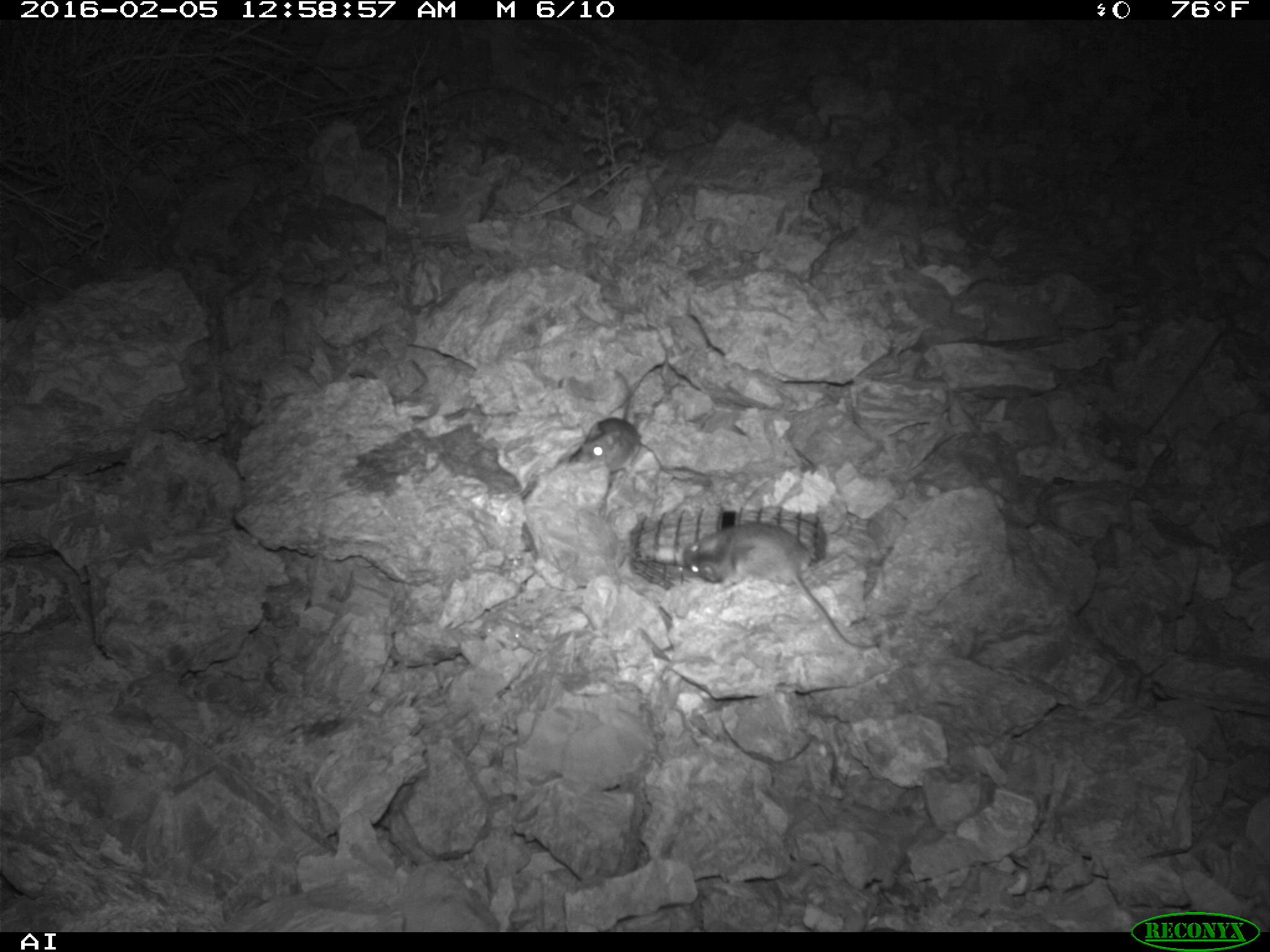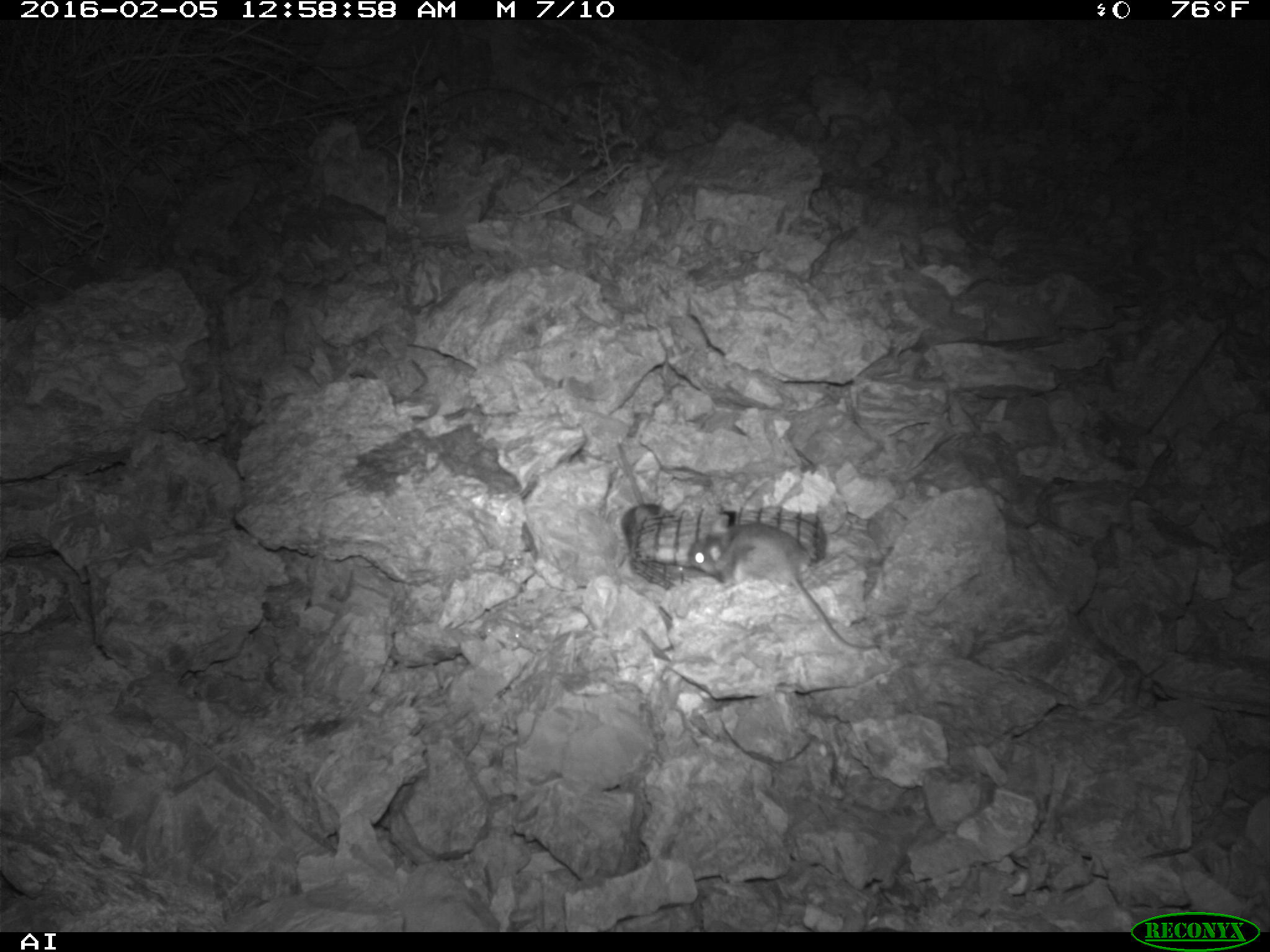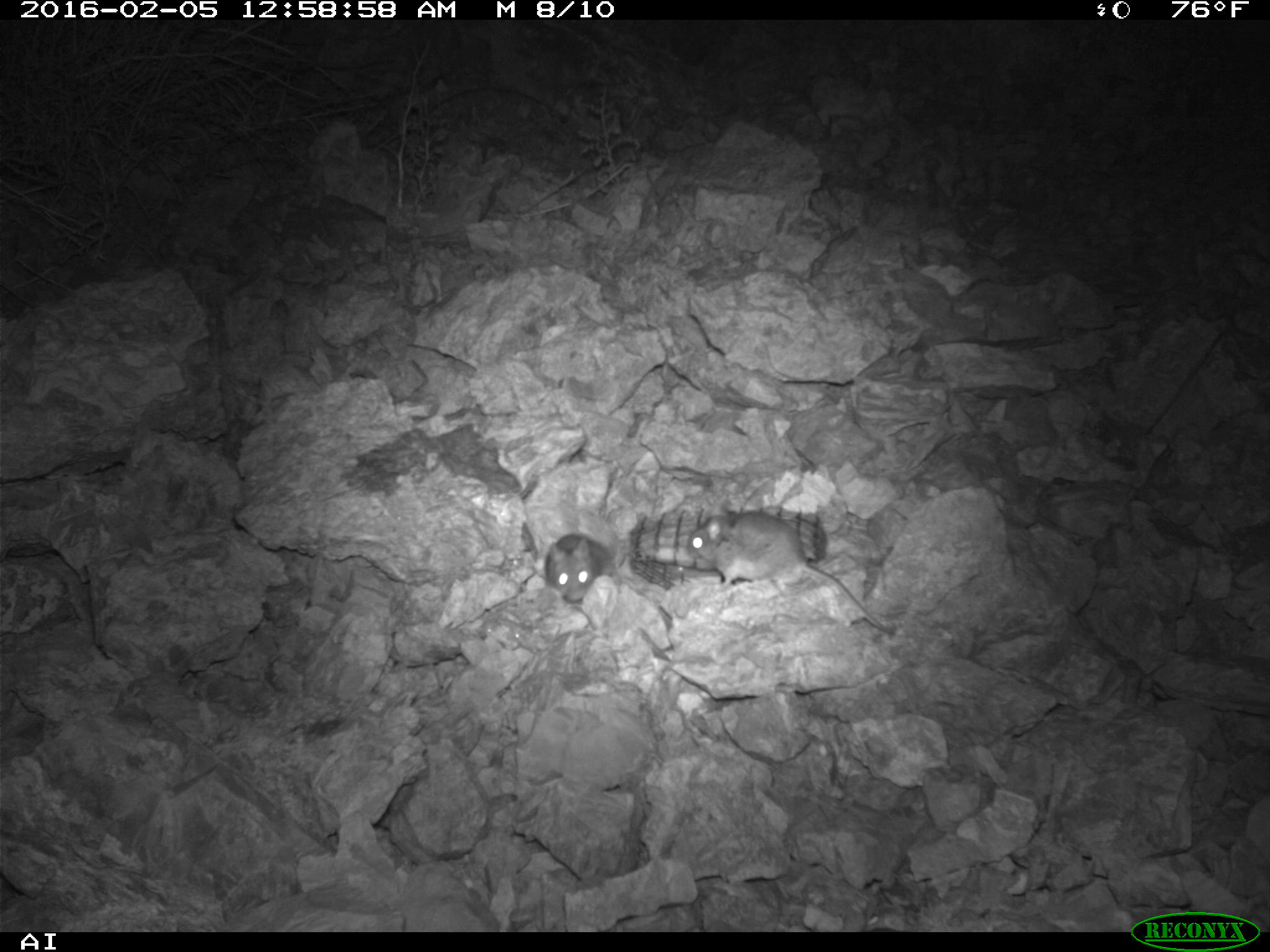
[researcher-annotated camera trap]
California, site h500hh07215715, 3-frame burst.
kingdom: Animalia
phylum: Chordata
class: Mammalia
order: Rodentia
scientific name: Rodentia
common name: rodent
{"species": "rodent (Rodentia)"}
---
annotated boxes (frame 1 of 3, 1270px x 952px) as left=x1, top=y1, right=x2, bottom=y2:
rodent: left=682, top=520, right=879, bottom=652; left=567, top=368, right=639, bottom=472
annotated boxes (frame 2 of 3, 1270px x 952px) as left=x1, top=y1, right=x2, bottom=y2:
rodent: left=684, top=521, right=882, bottom=652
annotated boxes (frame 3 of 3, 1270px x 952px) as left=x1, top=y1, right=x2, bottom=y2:
rodent: left=688, top=511, right=893, bottom=637; left=543, top=533, right=608, bottom=599